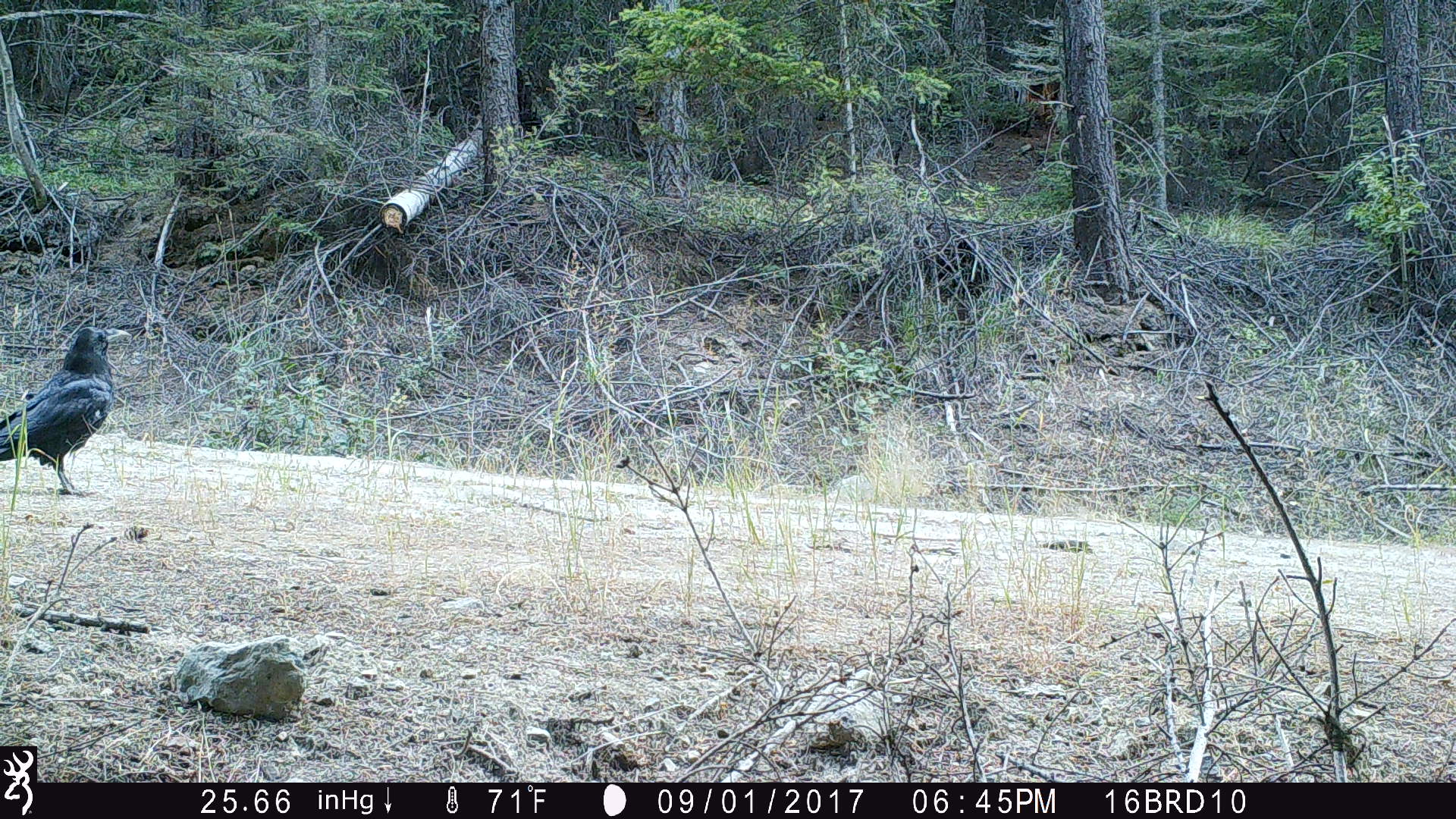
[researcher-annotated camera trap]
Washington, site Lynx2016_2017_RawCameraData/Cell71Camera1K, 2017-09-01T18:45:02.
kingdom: Animalia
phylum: Chordata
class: Aves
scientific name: Aves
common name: birds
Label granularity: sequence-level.